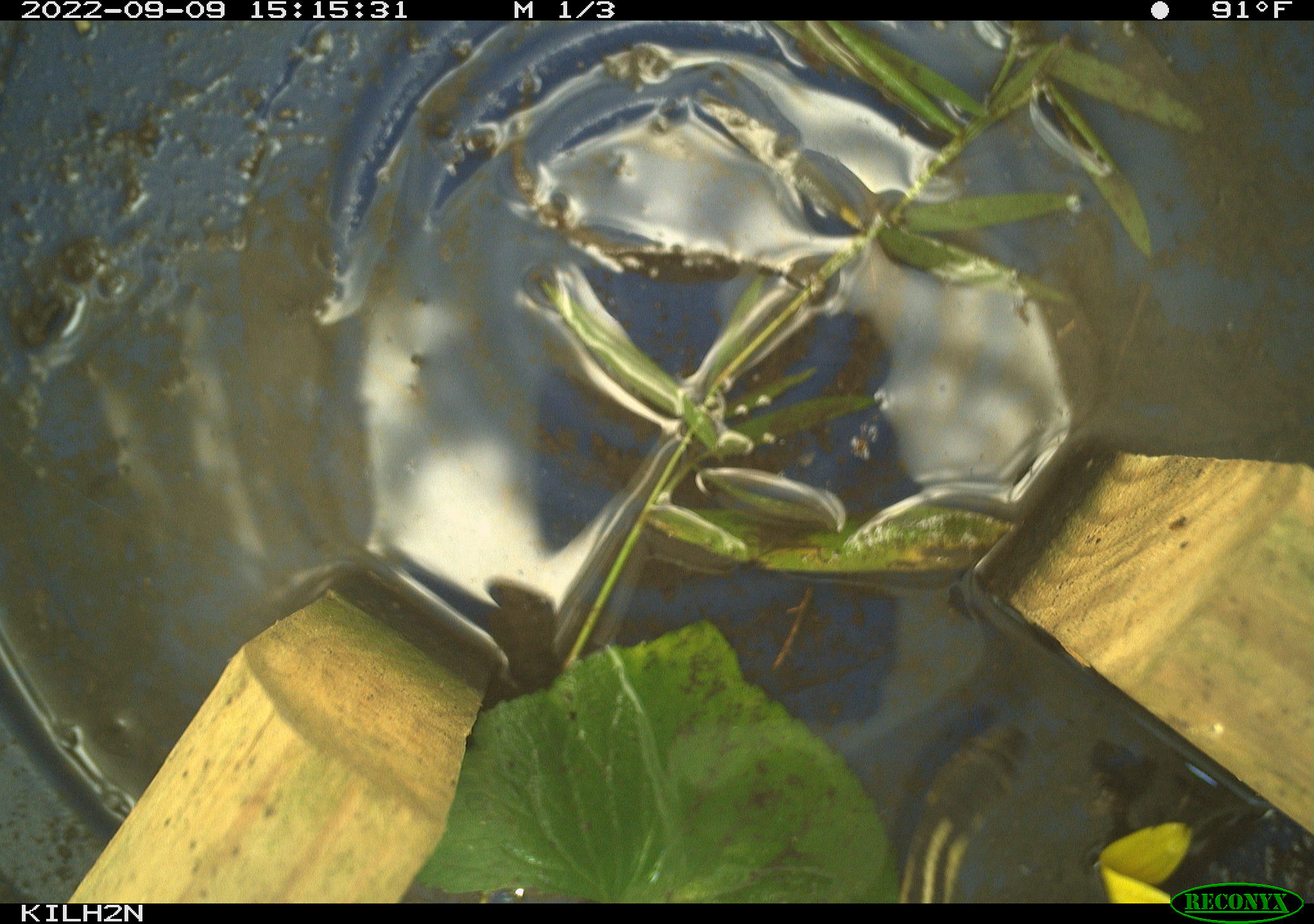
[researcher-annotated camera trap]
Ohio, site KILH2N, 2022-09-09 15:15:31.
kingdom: Animalia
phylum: Chordata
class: Reptilia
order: Squamata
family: Colubridae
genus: Thamnophis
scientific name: Thamnophis sirtalis sirtalis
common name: eastern gartersnake